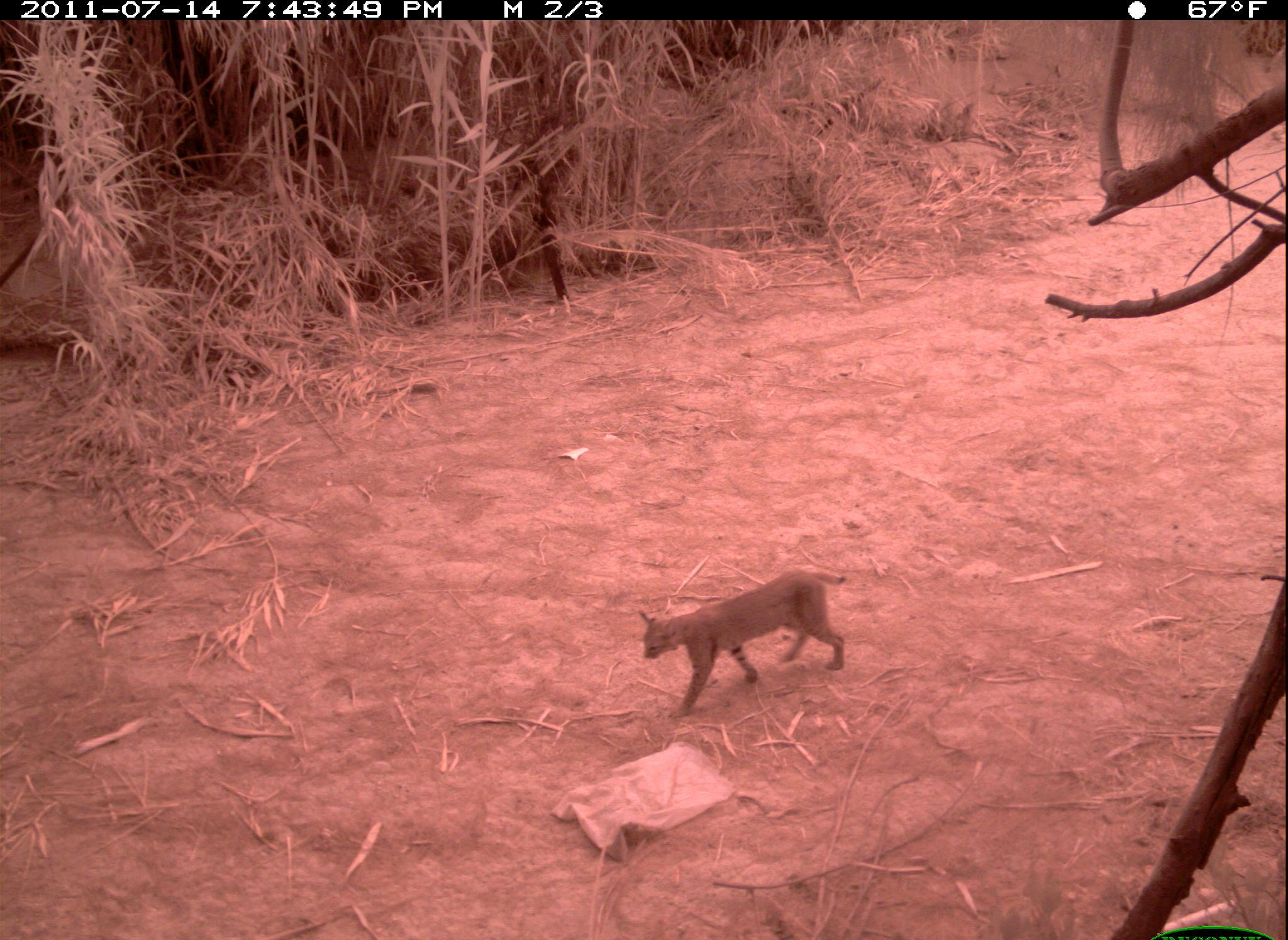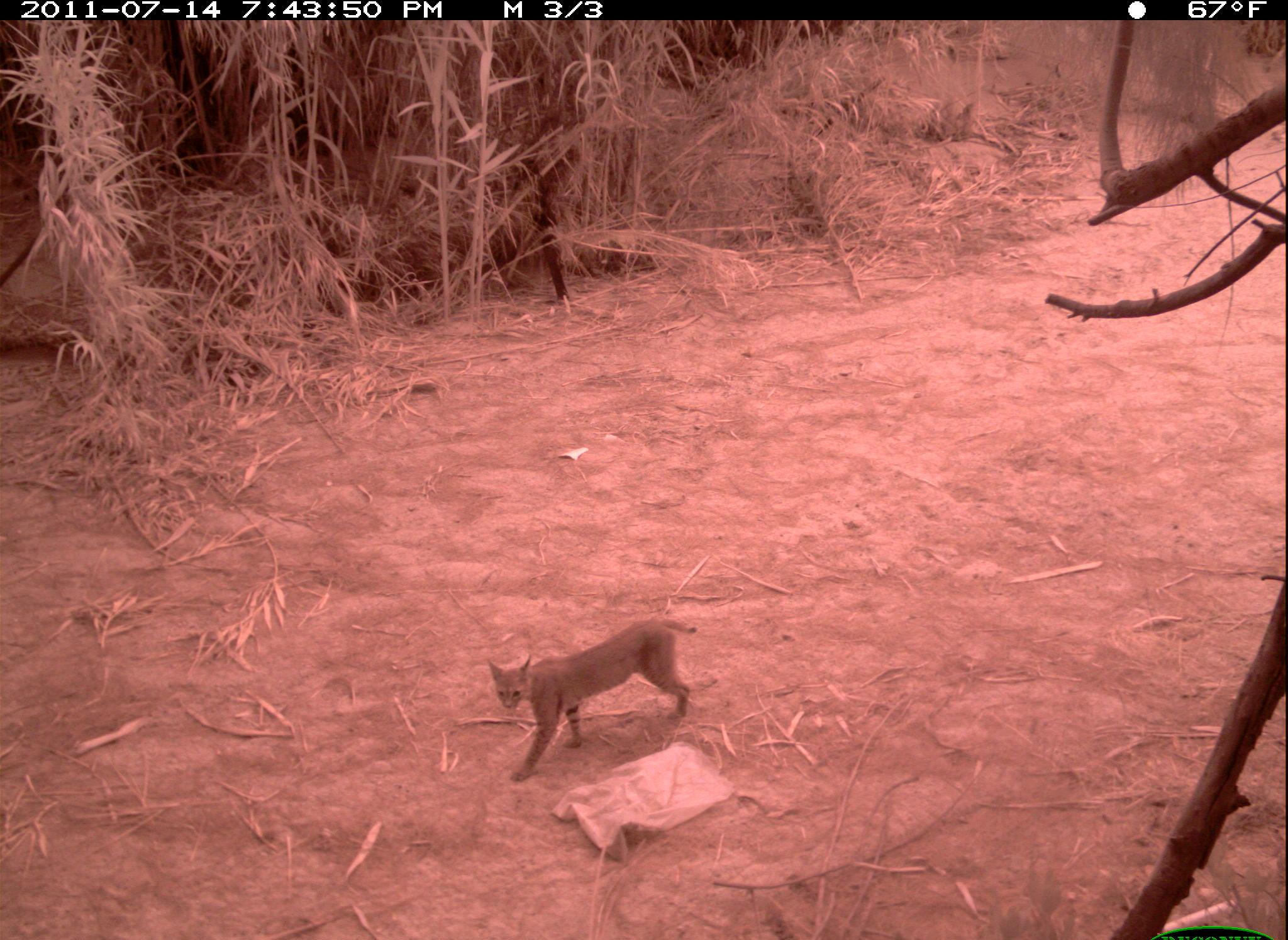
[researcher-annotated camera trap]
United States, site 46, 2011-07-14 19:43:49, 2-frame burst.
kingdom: Animalia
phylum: Chordata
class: Mammalia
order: Carnivora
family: Felidae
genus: Lynx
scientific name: Lynx rufus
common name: bobcat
Bobcat (Lynx rufus).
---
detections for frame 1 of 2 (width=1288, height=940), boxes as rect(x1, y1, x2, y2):
bobcat: rect(562, 494, 918, 747)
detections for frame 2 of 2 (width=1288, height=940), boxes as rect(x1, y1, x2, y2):
bobcat: rect(483, 615, 702, 789)